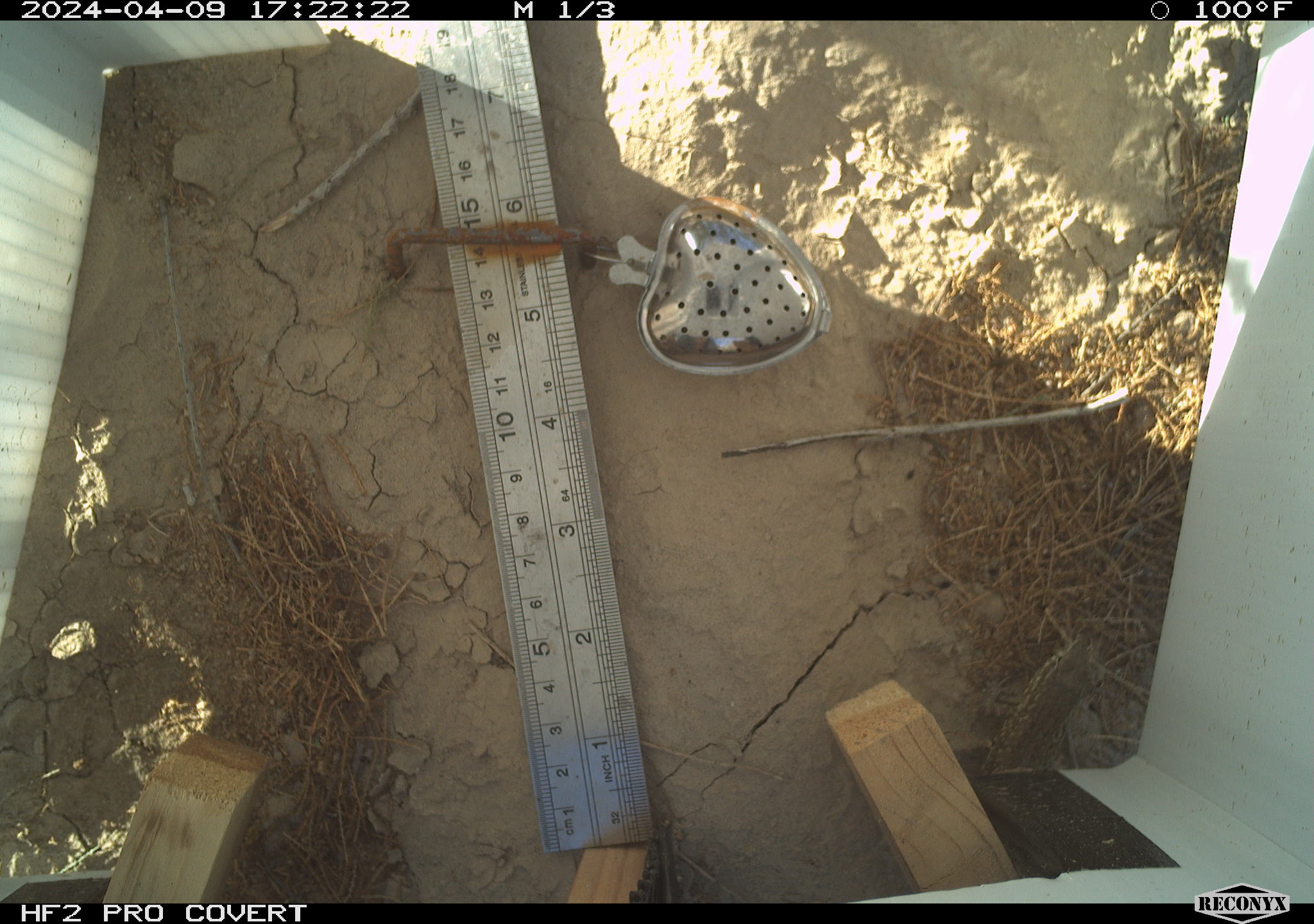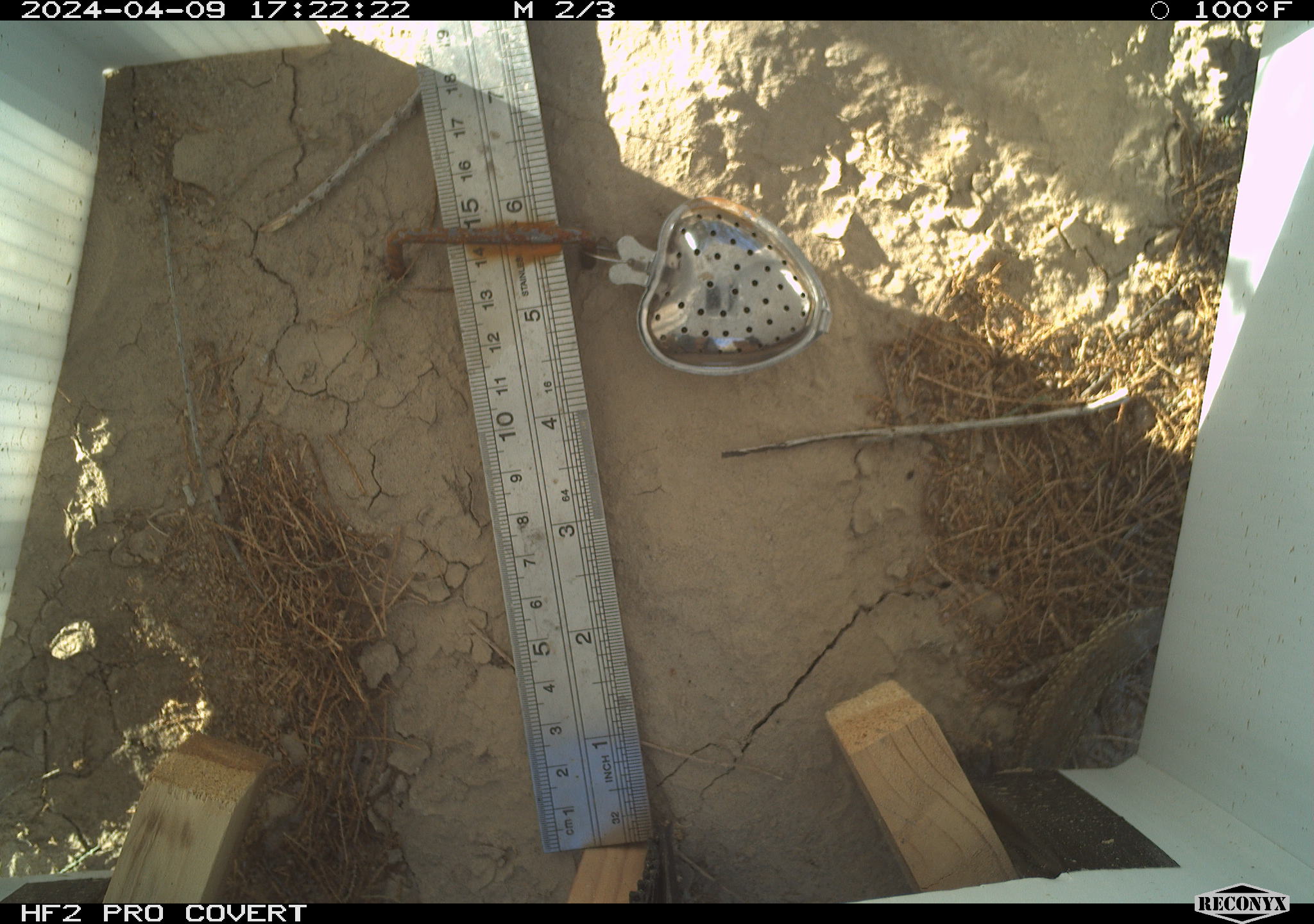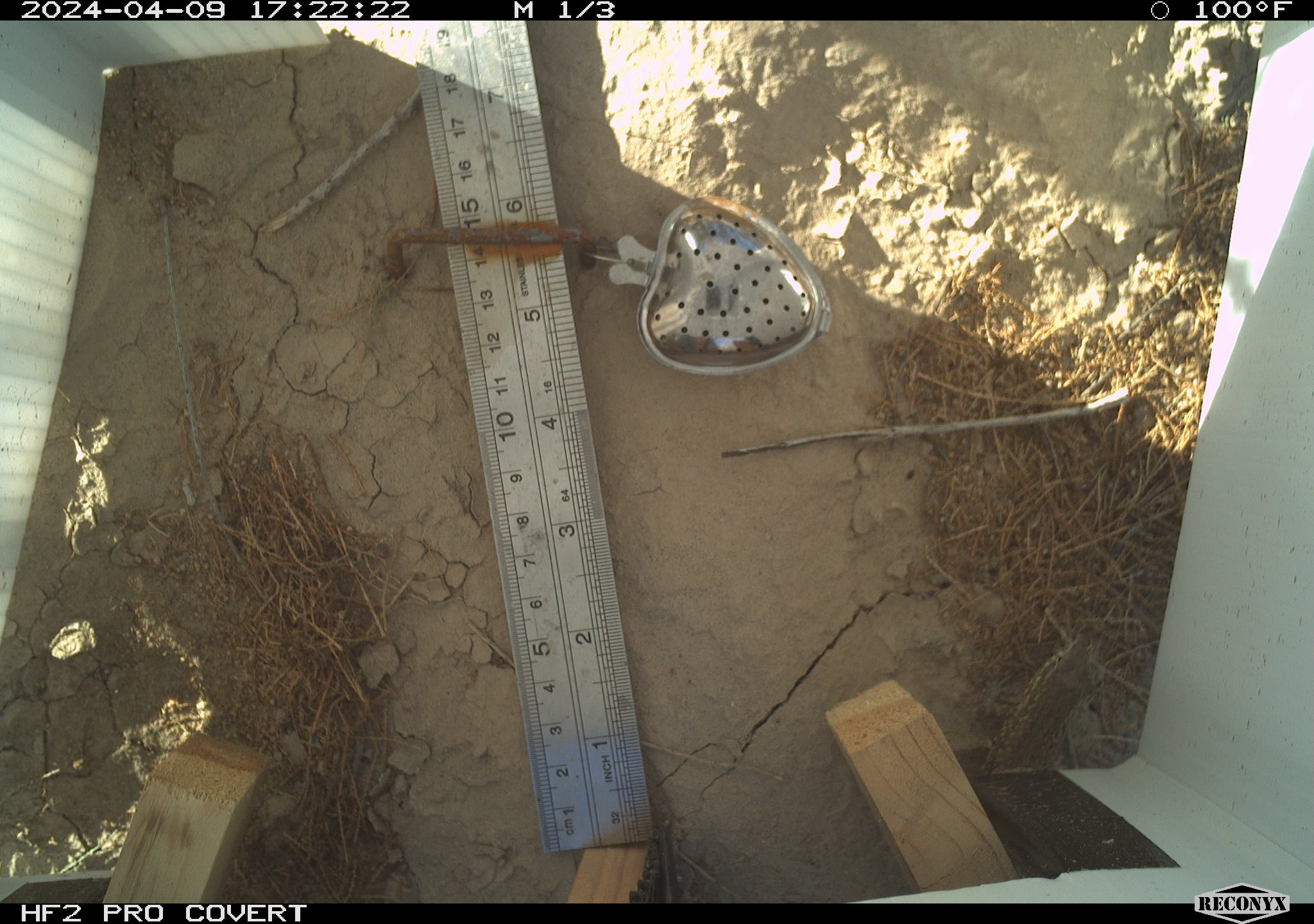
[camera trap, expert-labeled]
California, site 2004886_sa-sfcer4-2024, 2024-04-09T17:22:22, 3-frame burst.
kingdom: Animalia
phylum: Chordata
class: Reptilia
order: Squamata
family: Phrynosomatidae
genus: Uta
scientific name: Uta stansburiana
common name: common side-blotched lizard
Common side-blotched lizard (Uta stansburiana).